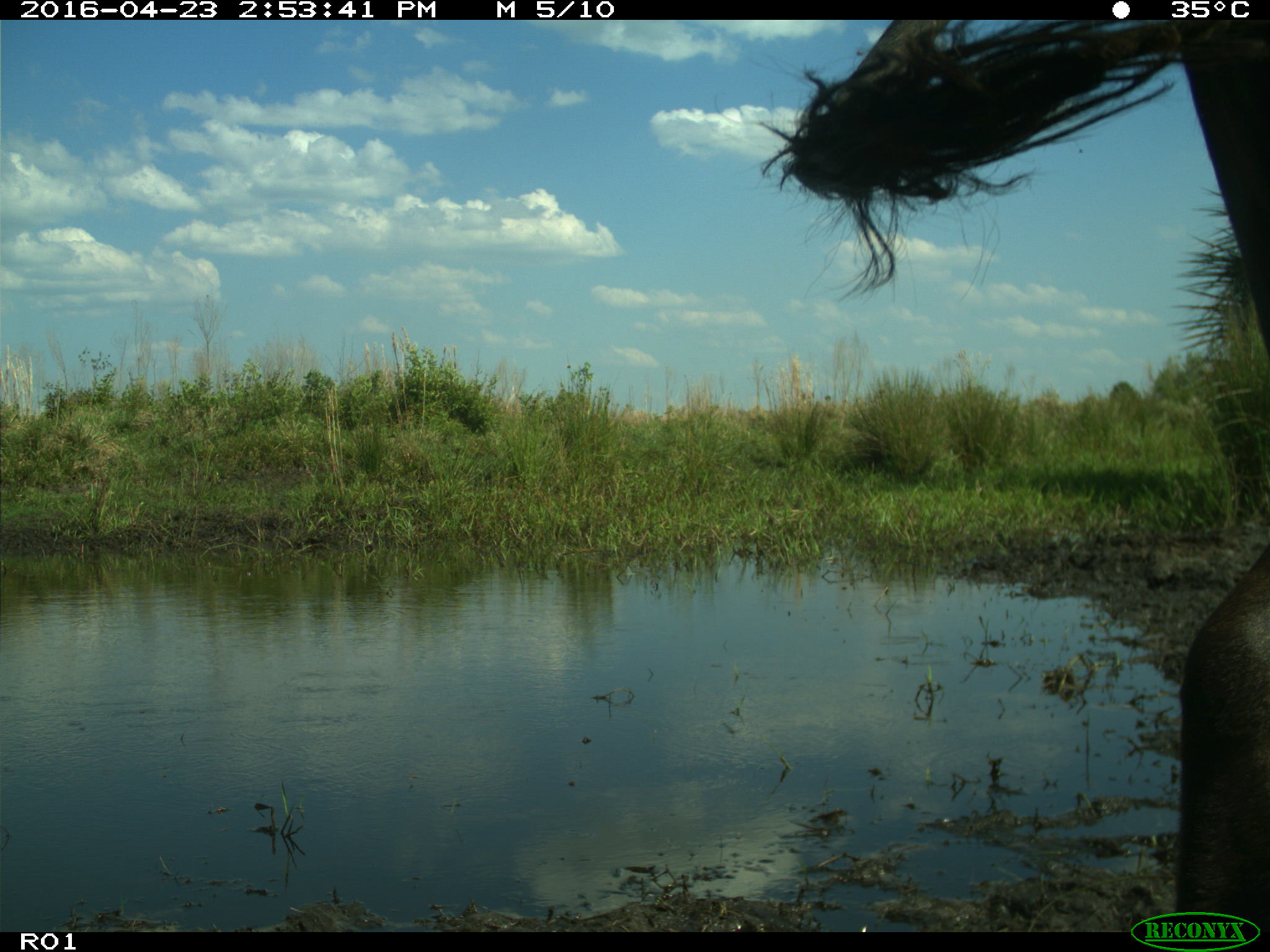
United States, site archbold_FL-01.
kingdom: Animalia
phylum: Chordata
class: Mammalia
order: Artiodactyla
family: Bovidae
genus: Bos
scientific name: Bos taurus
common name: domestic cow